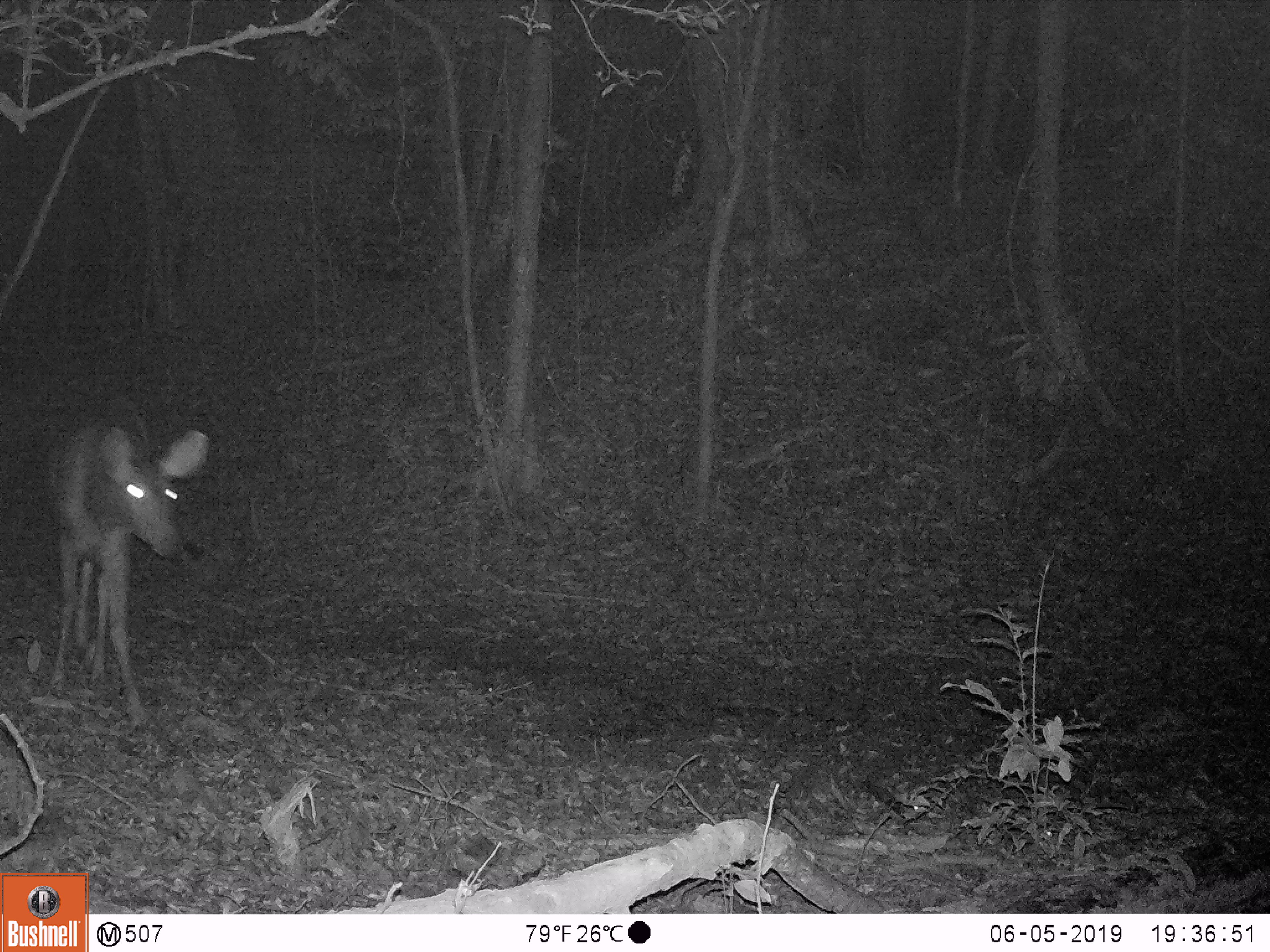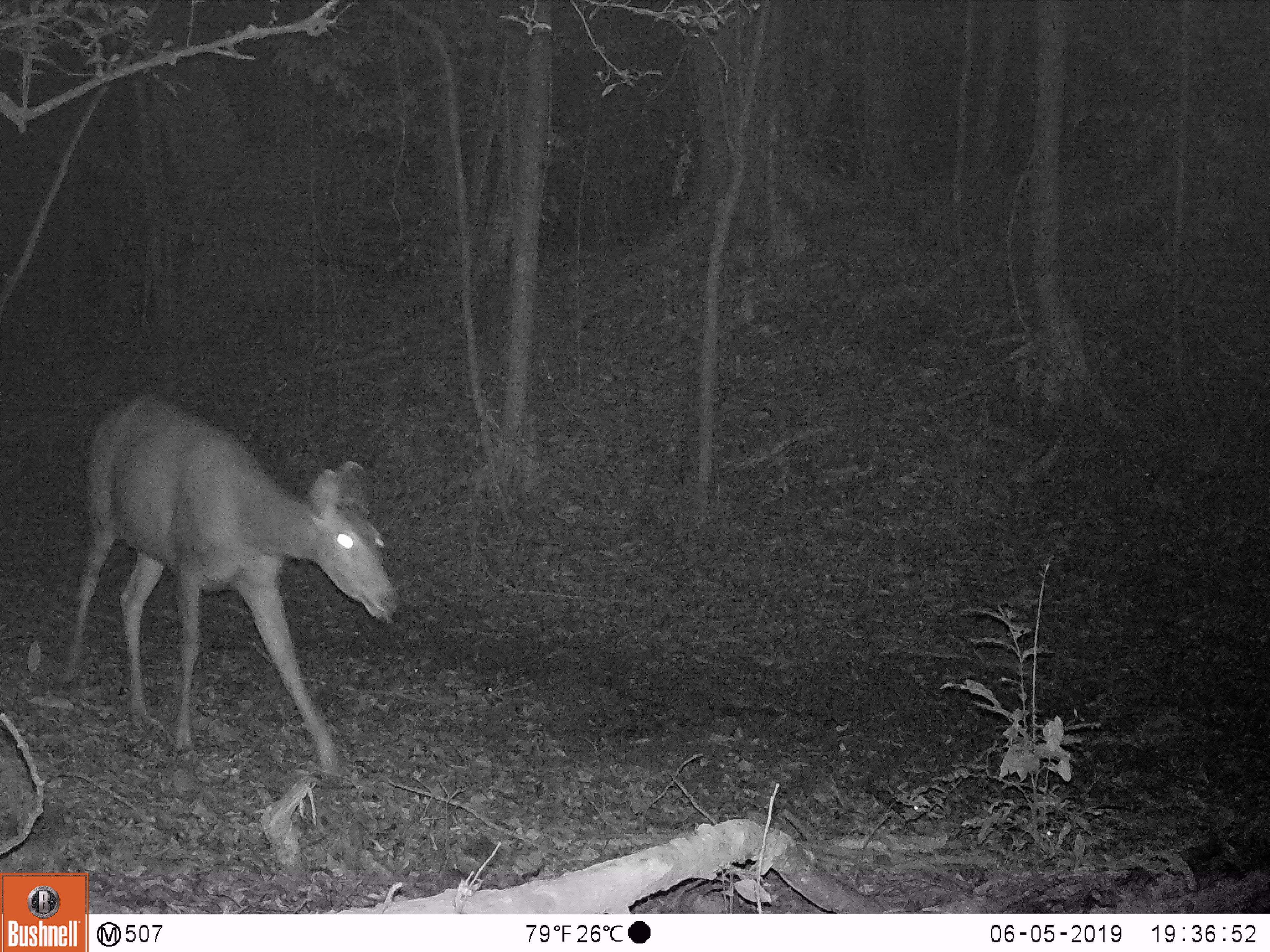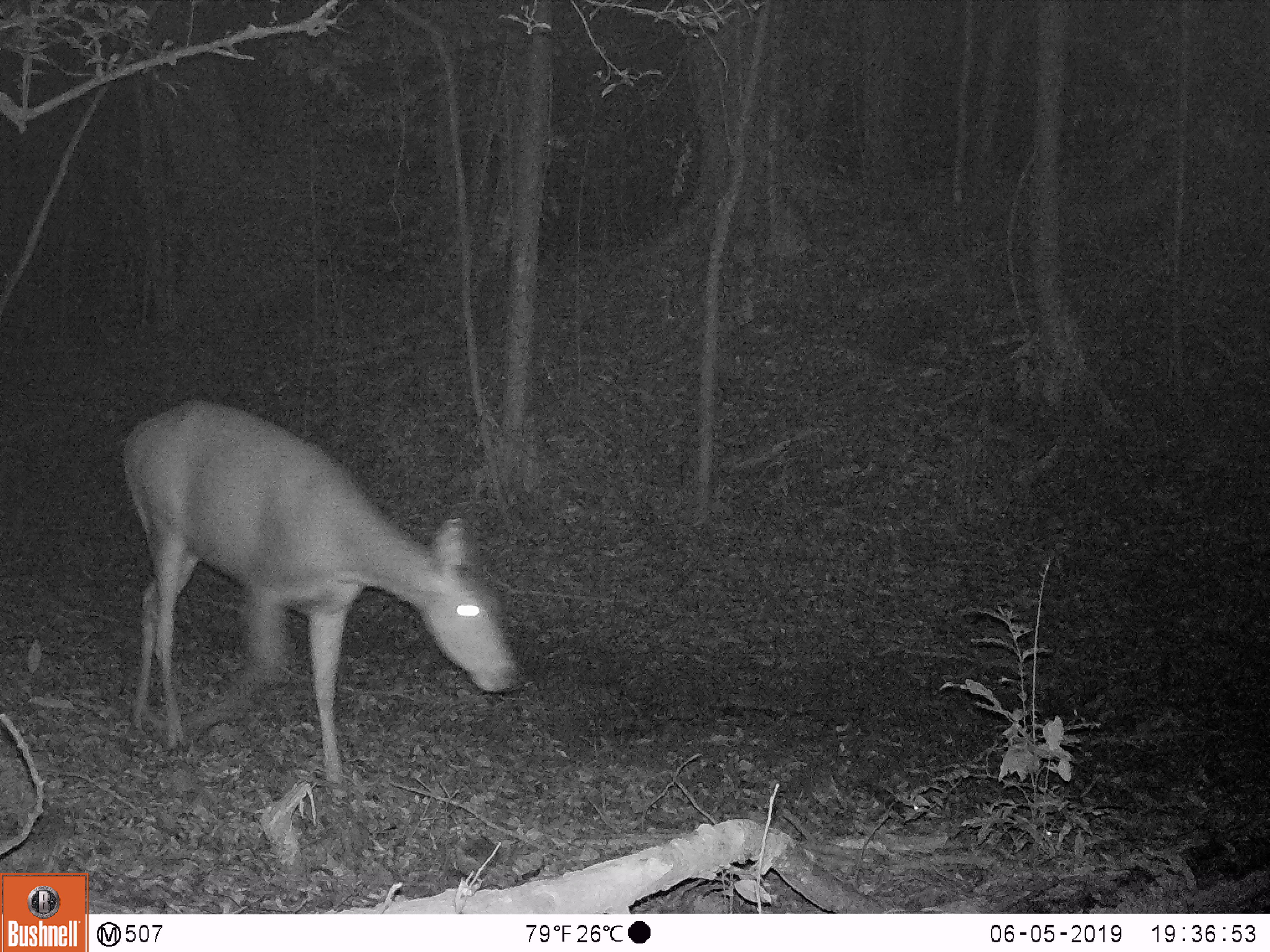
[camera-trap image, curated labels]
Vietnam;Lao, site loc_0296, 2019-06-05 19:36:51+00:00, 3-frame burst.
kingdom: Animalia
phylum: Chordata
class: Mammalia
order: Artiodactyla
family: Cervidae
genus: Rusa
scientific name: Rusa unicolor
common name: sambar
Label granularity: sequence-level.